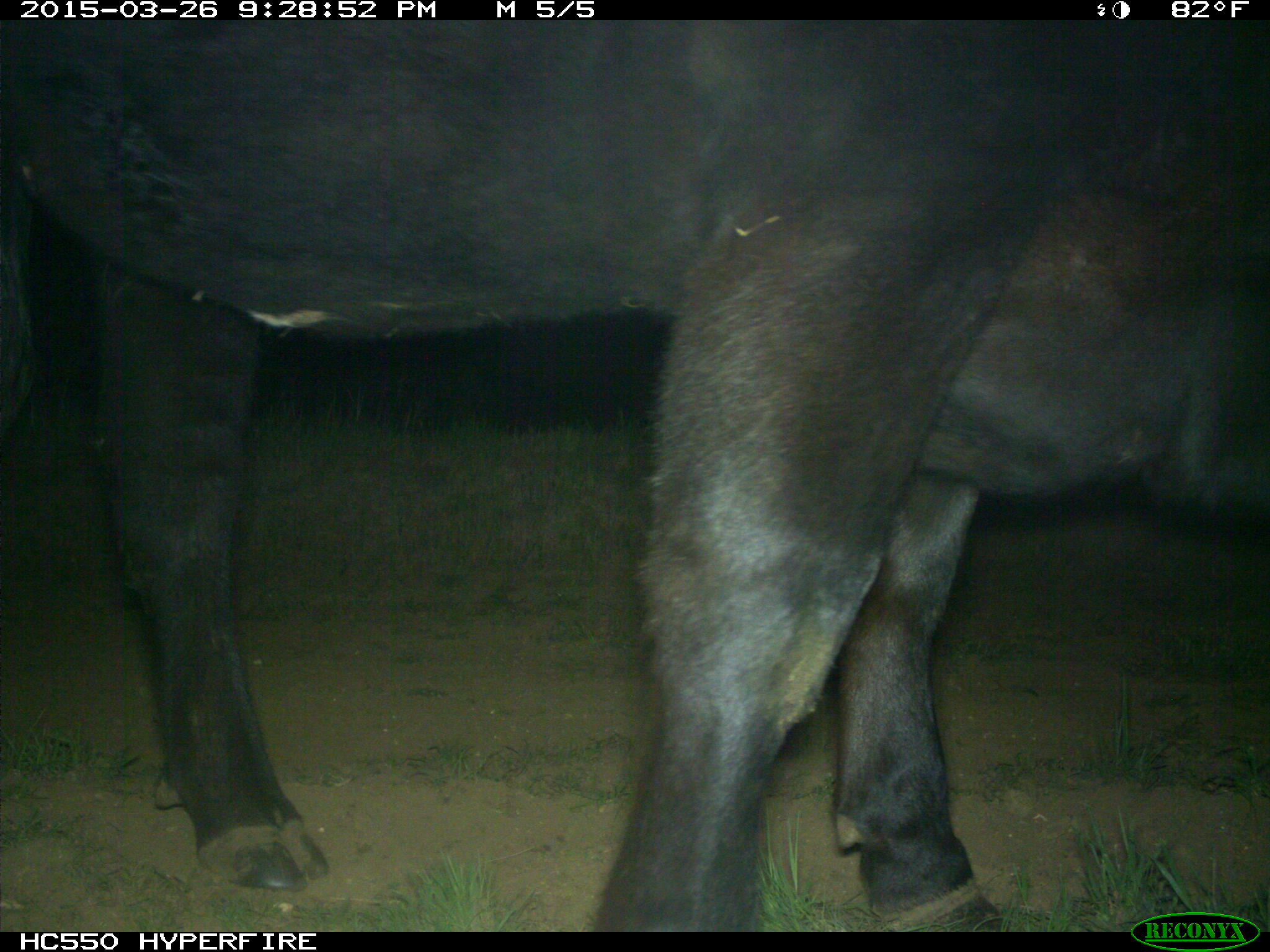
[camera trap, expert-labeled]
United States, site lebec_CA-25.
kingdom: Animalia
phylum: Chordata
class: Mammalia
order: Artiodactyla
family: Bovidae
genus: Bos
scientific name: Bos taurus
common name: domestic cow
Bos taurus (domestic cow).